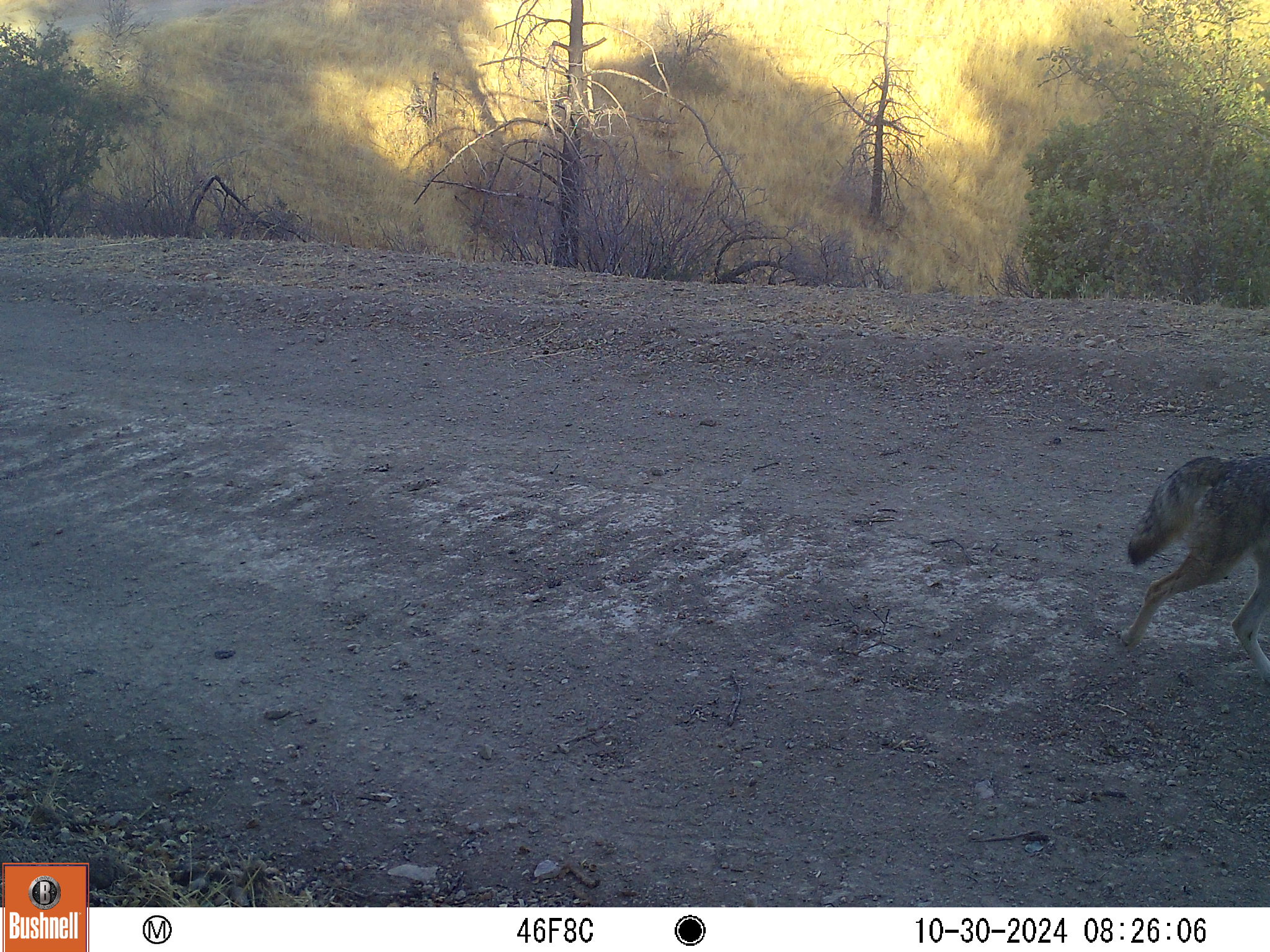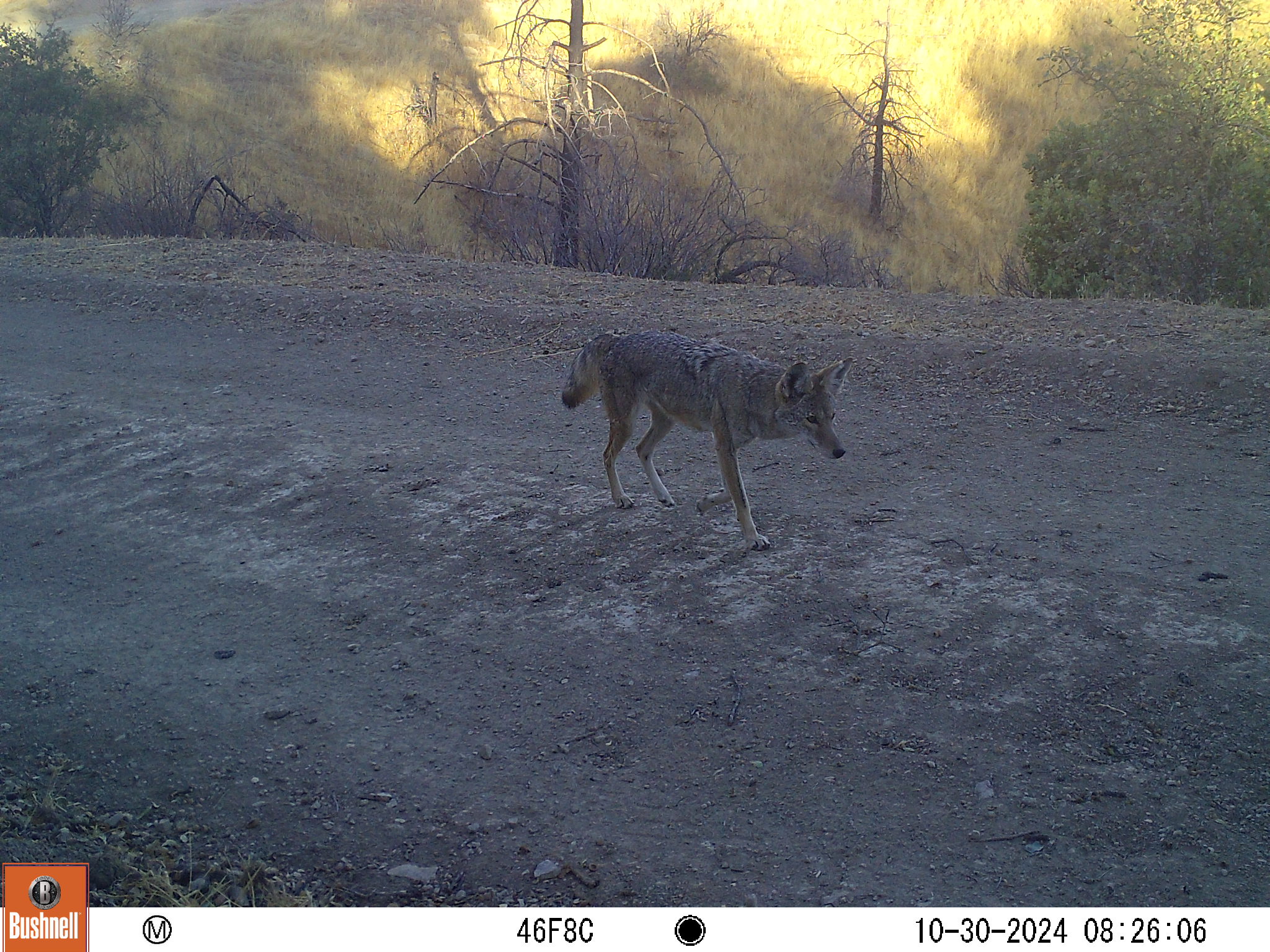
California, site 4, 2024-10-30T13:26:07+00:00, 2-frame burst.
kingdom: Animalia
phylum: Chordata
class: Mammalia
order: Carnivora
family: Canidae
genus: Canis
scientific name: Canis latrans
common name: coyote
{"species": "coyote (Canis latrans)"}